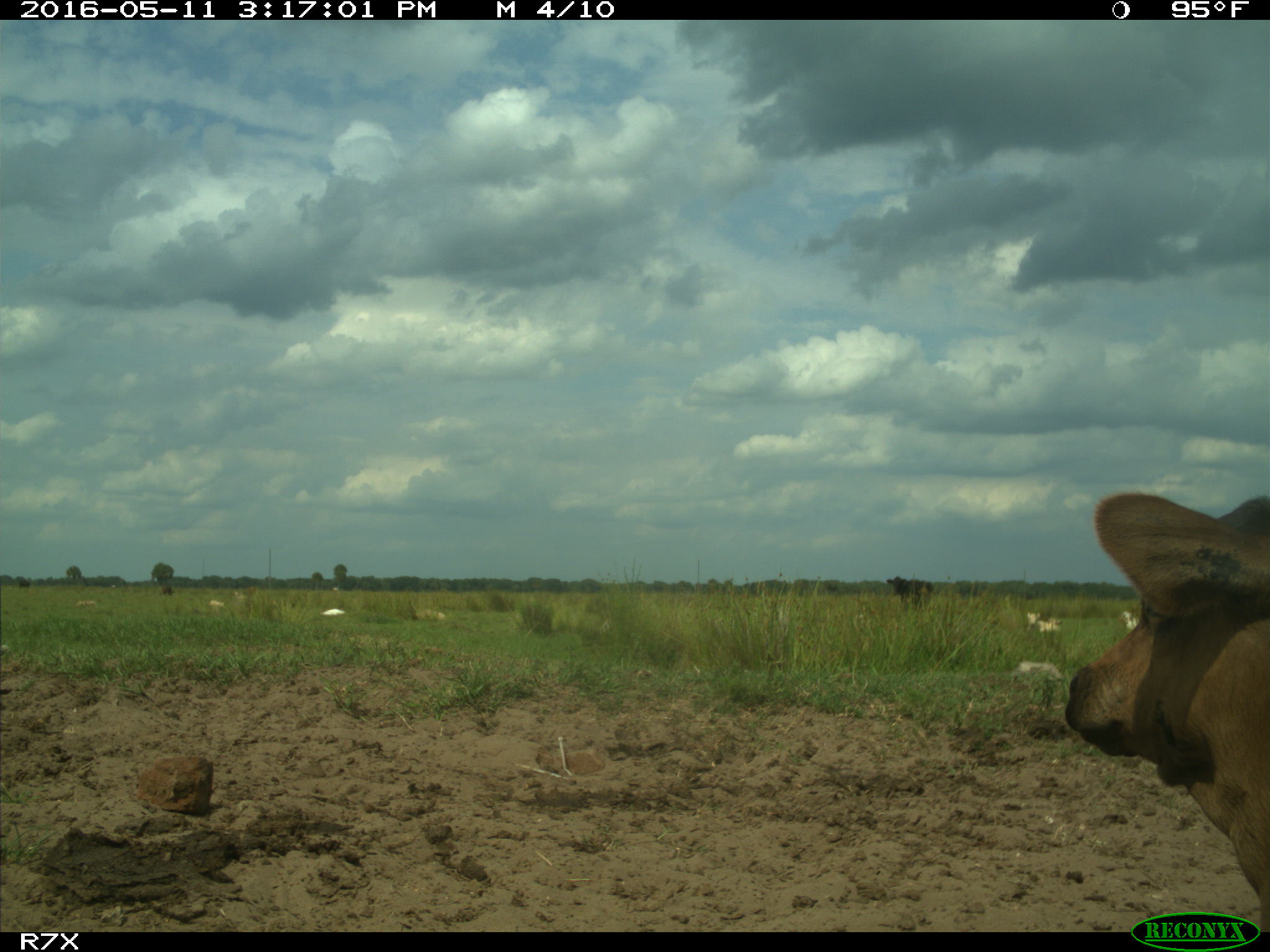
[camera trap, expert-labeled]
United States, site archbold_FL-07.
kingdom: Animalia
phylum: Chordata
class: Mammalia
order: Artiodactyla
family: Bovidae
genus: Bos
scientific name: Bos taurus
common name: domestic cow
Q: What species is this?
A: Bos taurus (domestic cow).